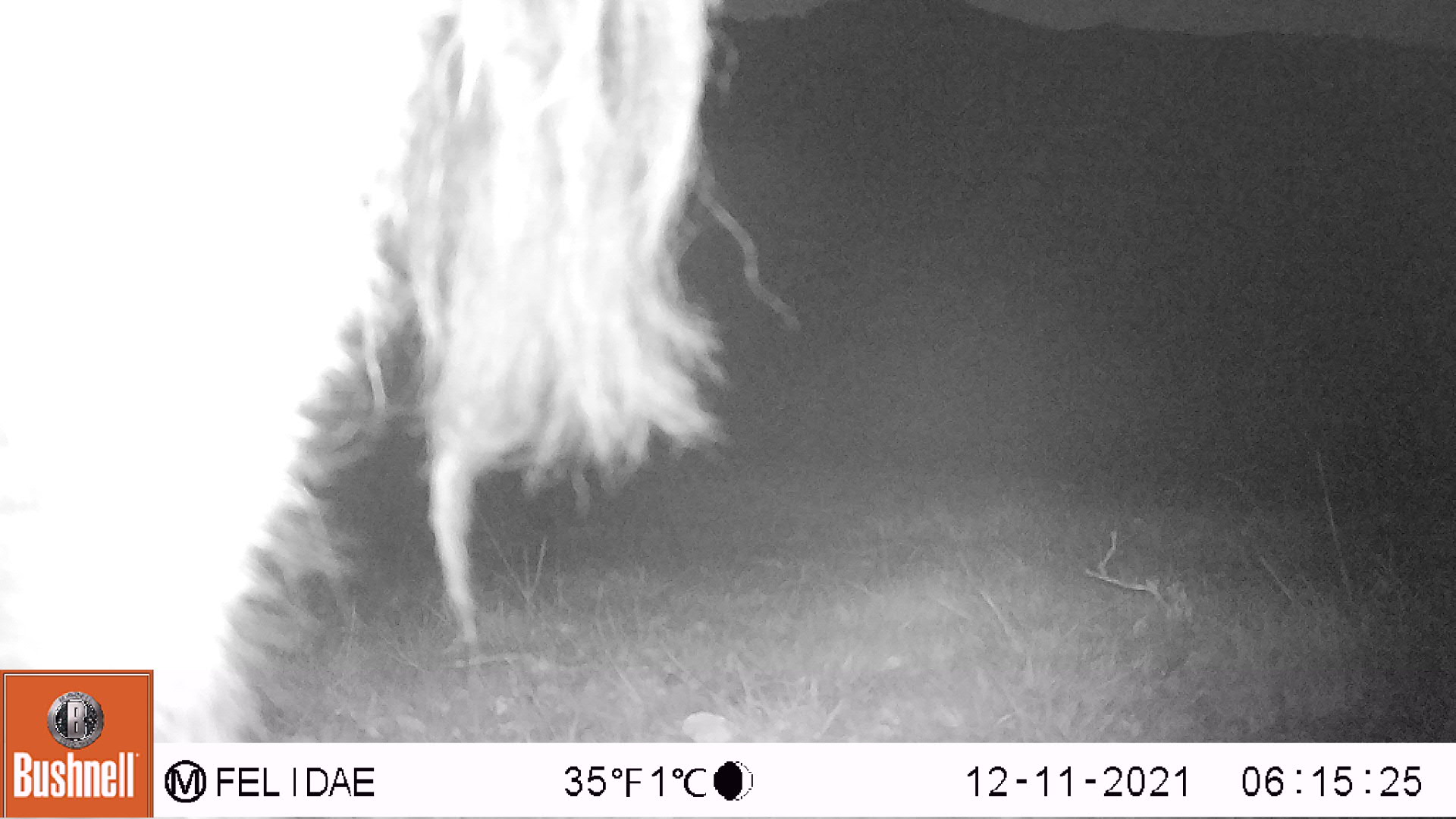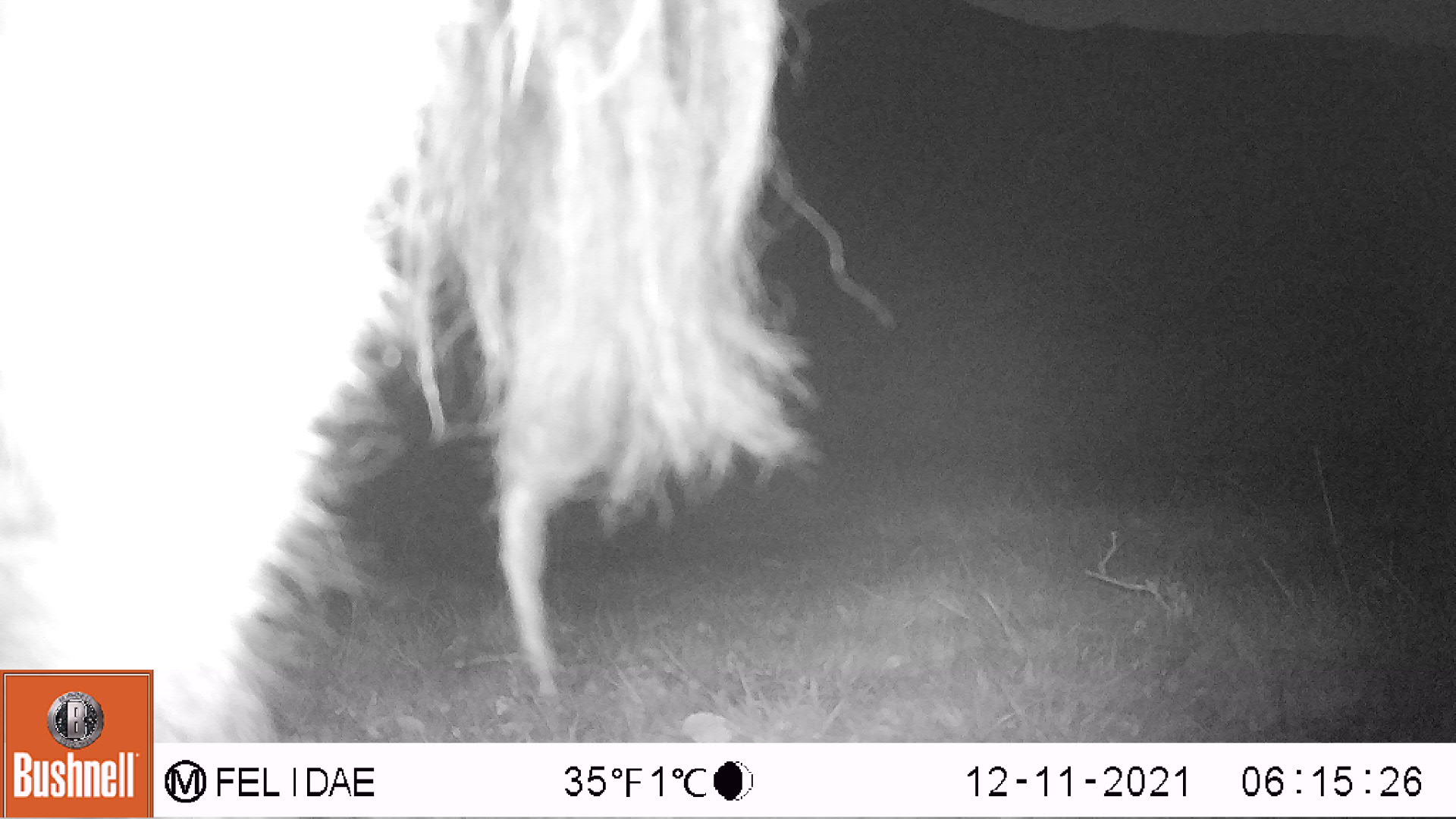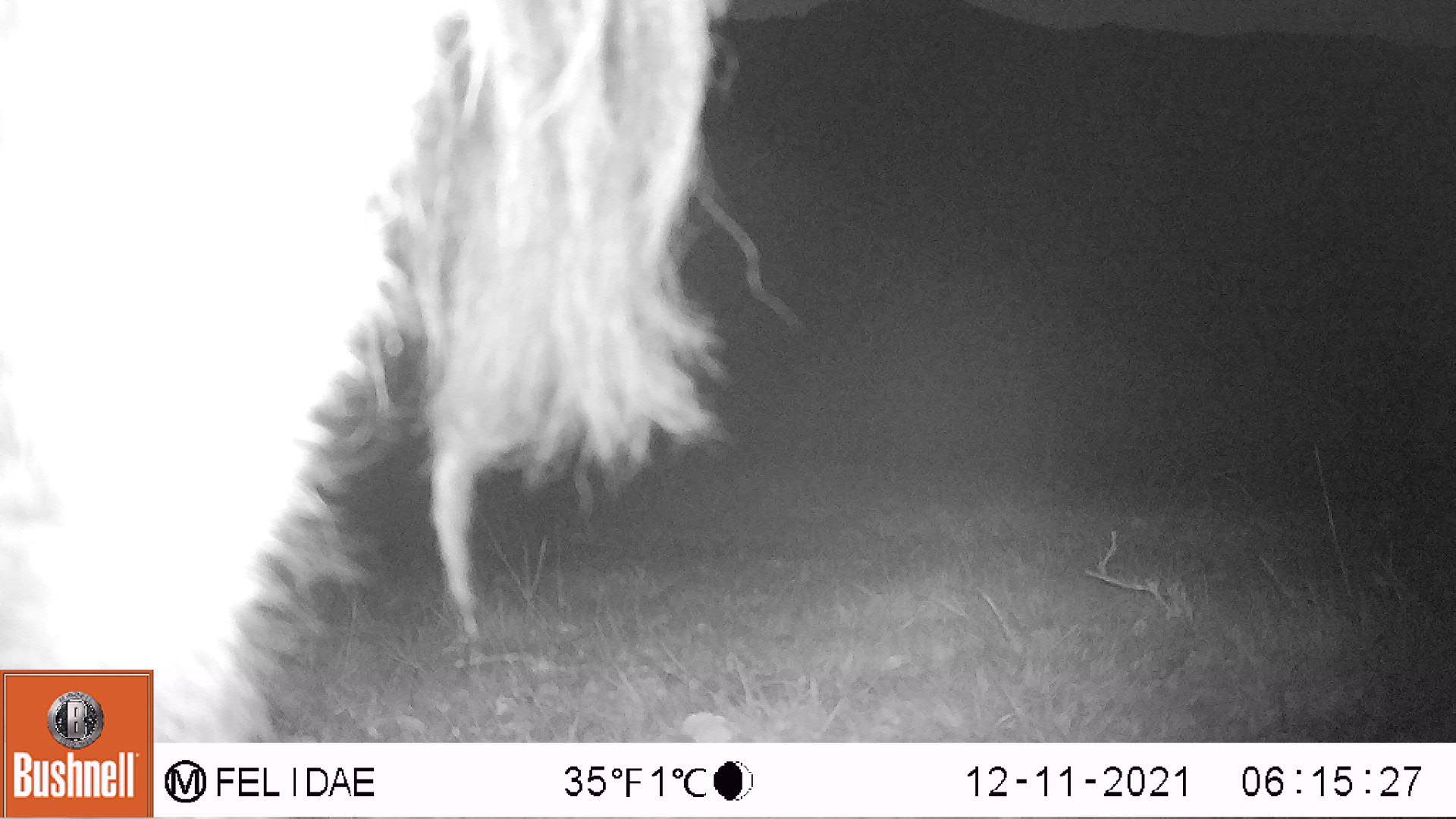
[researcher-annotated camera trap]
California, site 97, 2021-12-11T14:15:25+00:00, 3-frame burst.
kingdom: Animalia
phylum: Chordata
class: Mammalia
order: Artiodactyla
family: Bovidae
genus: Bos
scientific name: Bos taurus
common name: domestic cattle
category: cattle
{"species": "cattle (domestic cattle) (Bos taurus)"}